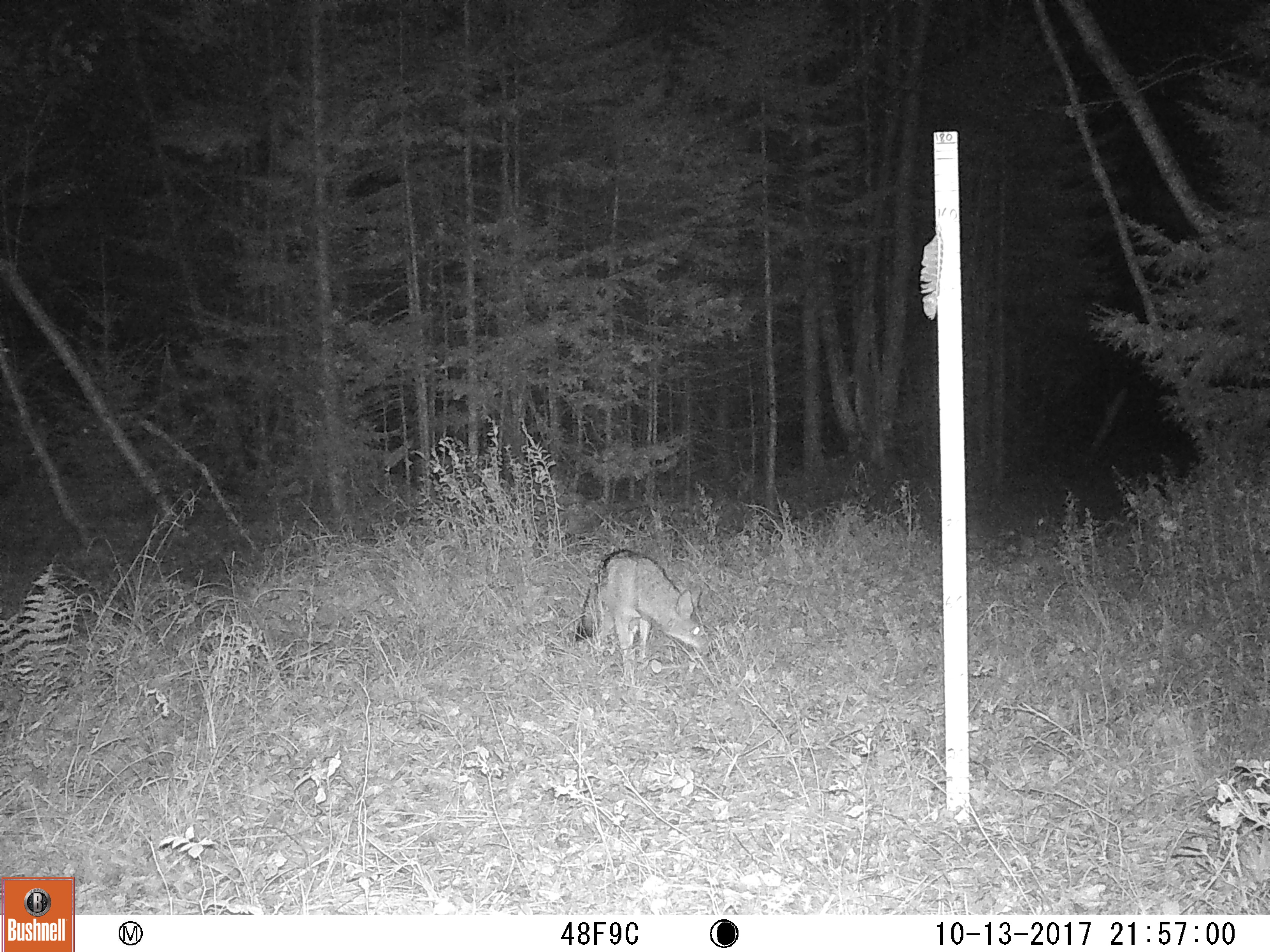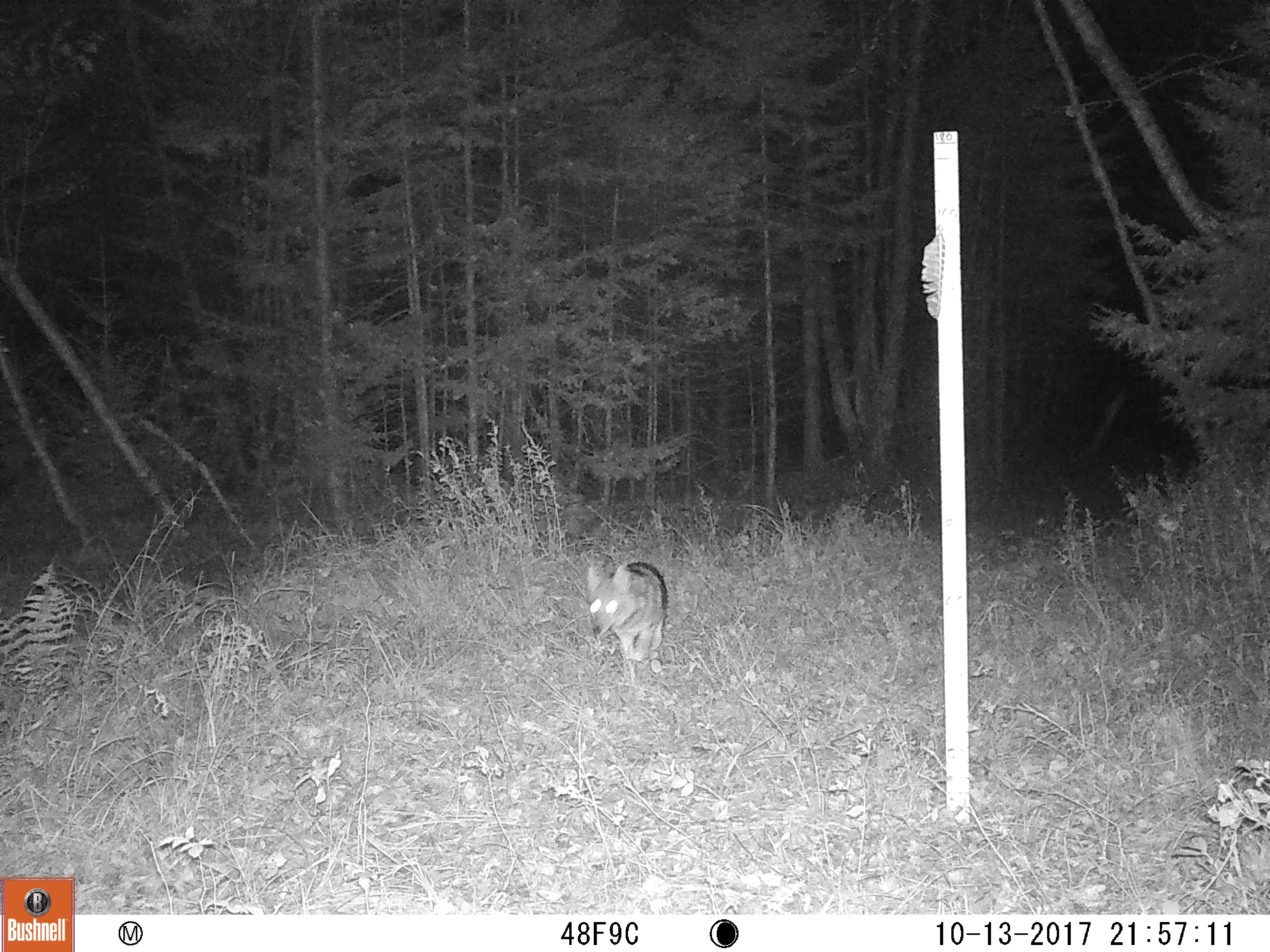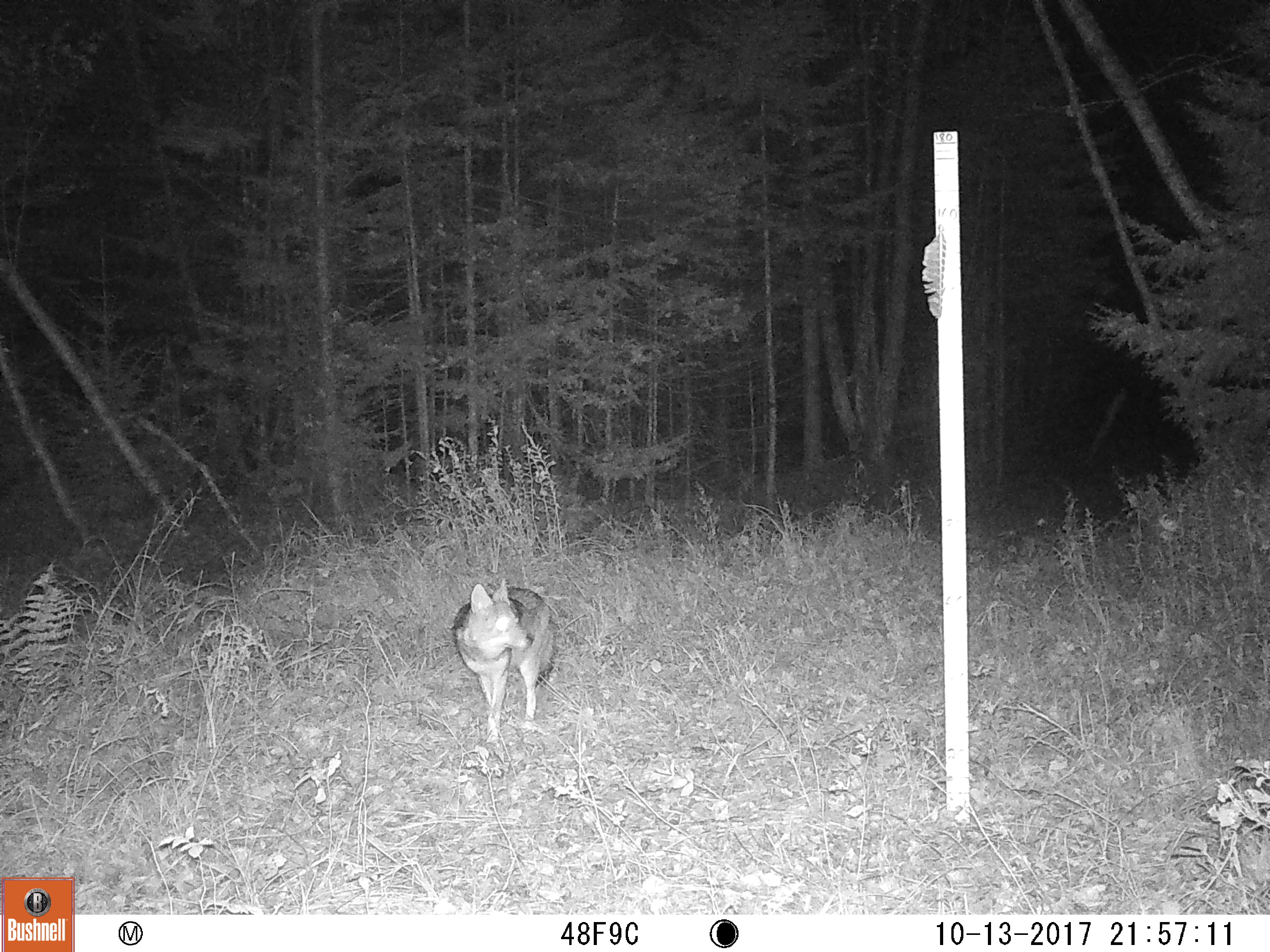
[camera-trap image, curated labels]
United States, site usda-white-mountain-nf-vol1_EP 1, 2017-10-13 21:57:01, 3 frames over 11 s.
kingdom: Animalia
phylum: Chordata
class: Mammalia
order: Carnivora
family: Canidae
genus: Canis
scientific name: Canis latrans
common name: coyote